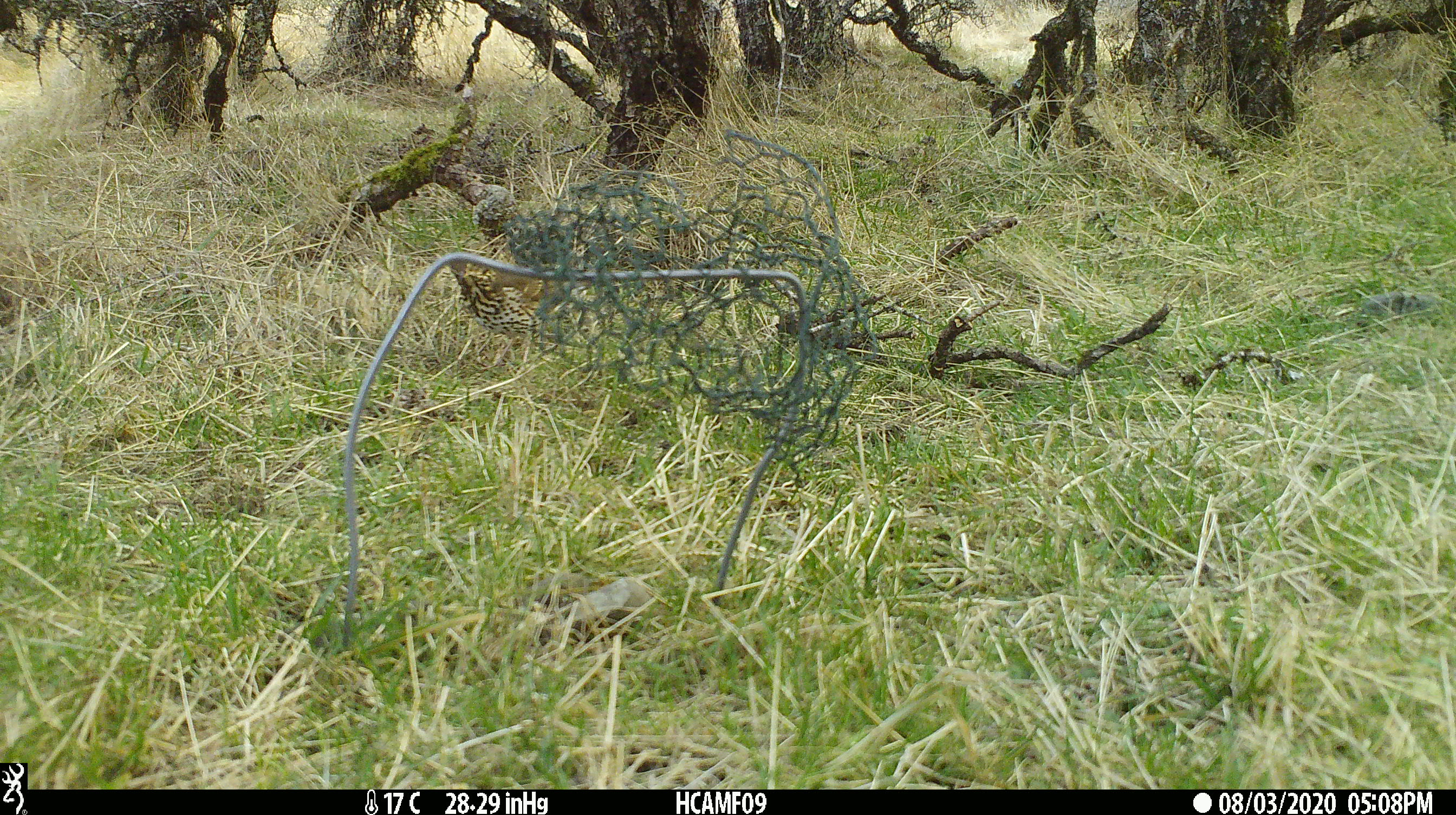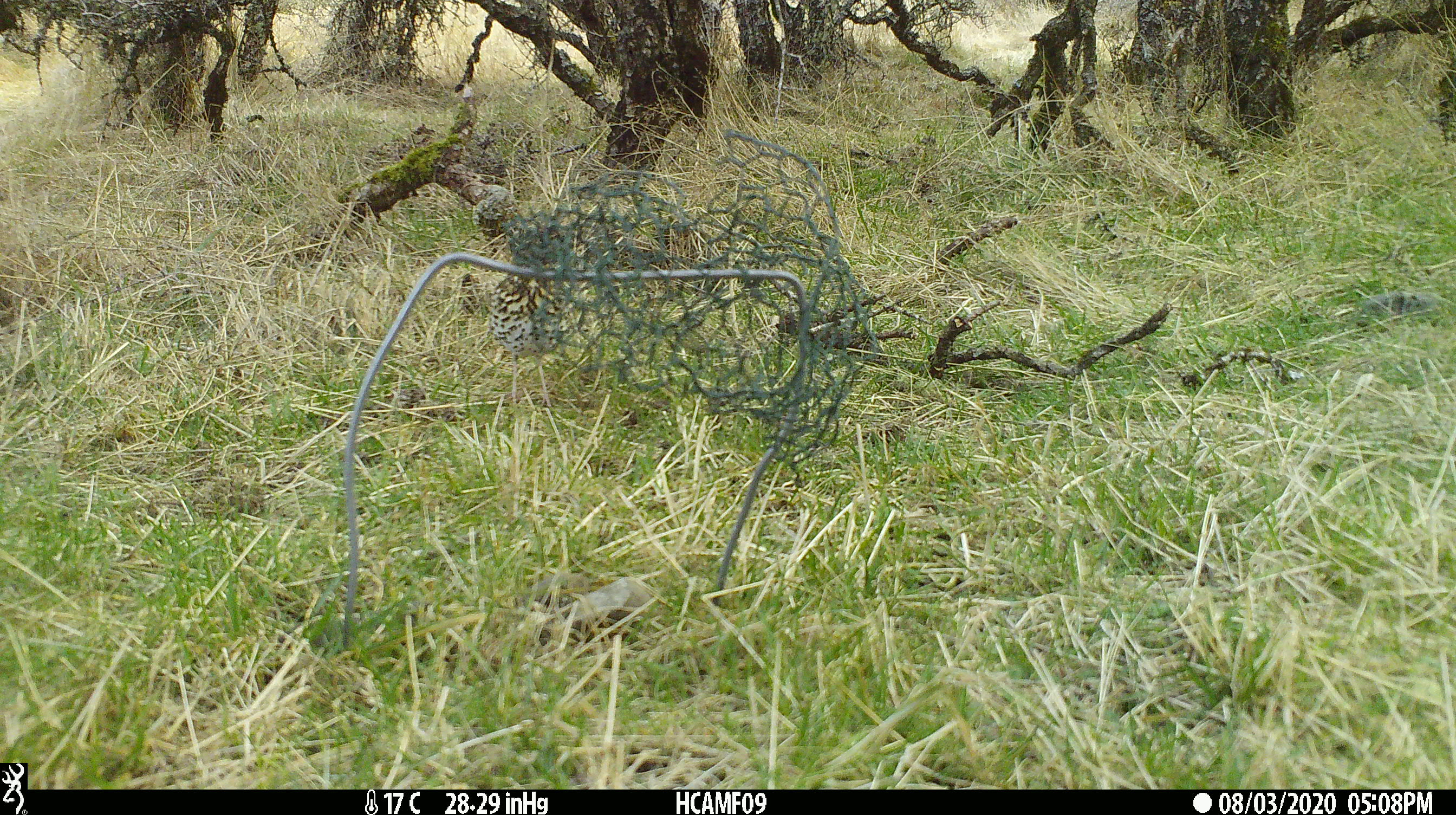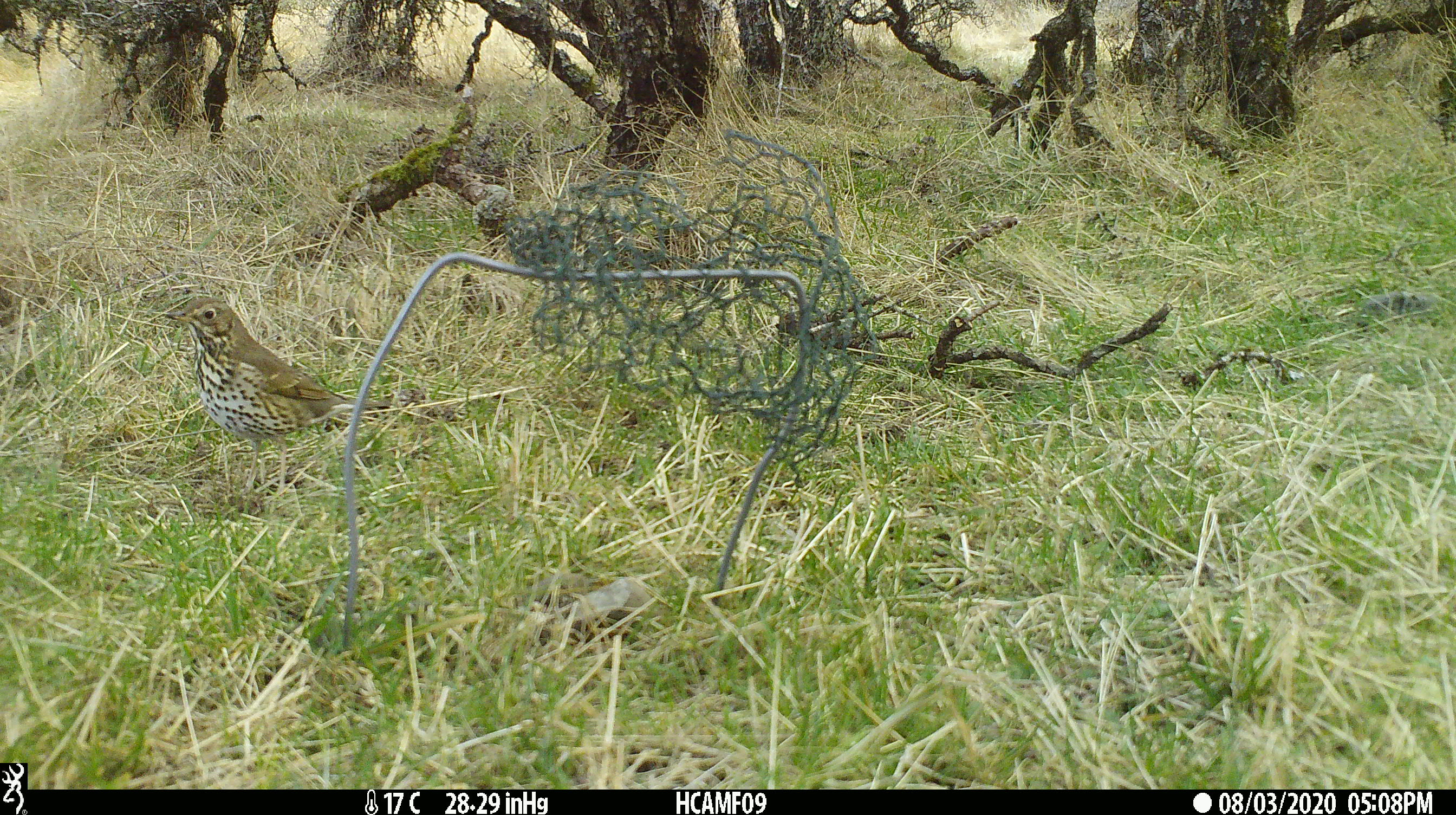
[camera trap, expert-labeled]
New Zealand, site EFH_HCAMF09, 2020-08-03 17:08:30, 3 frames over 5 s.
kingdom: Animalia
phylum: Chordata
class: Aves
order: Passeriformes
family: Turdidae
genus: Turdus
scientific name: Turdus philomelos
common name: song thrush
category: thrush